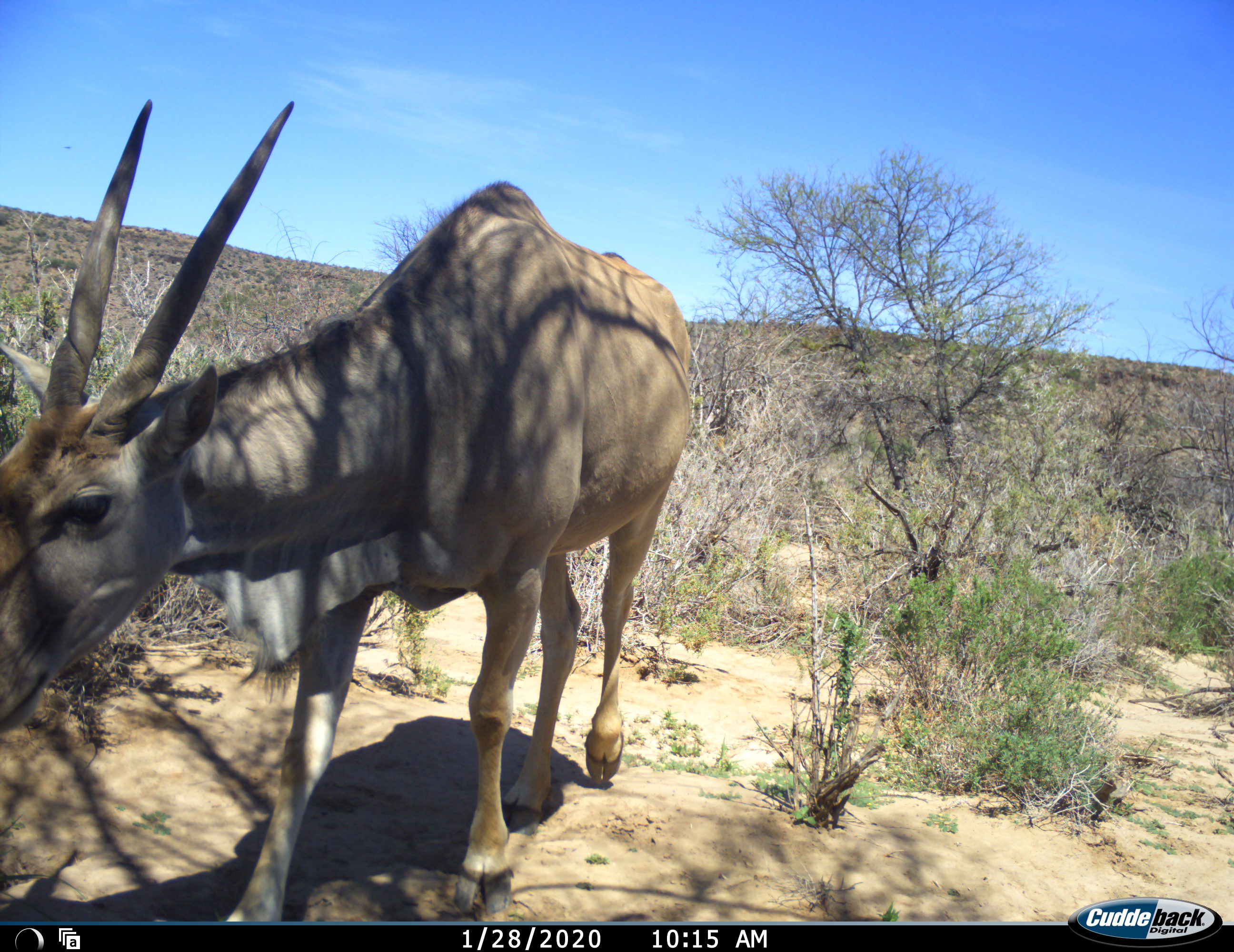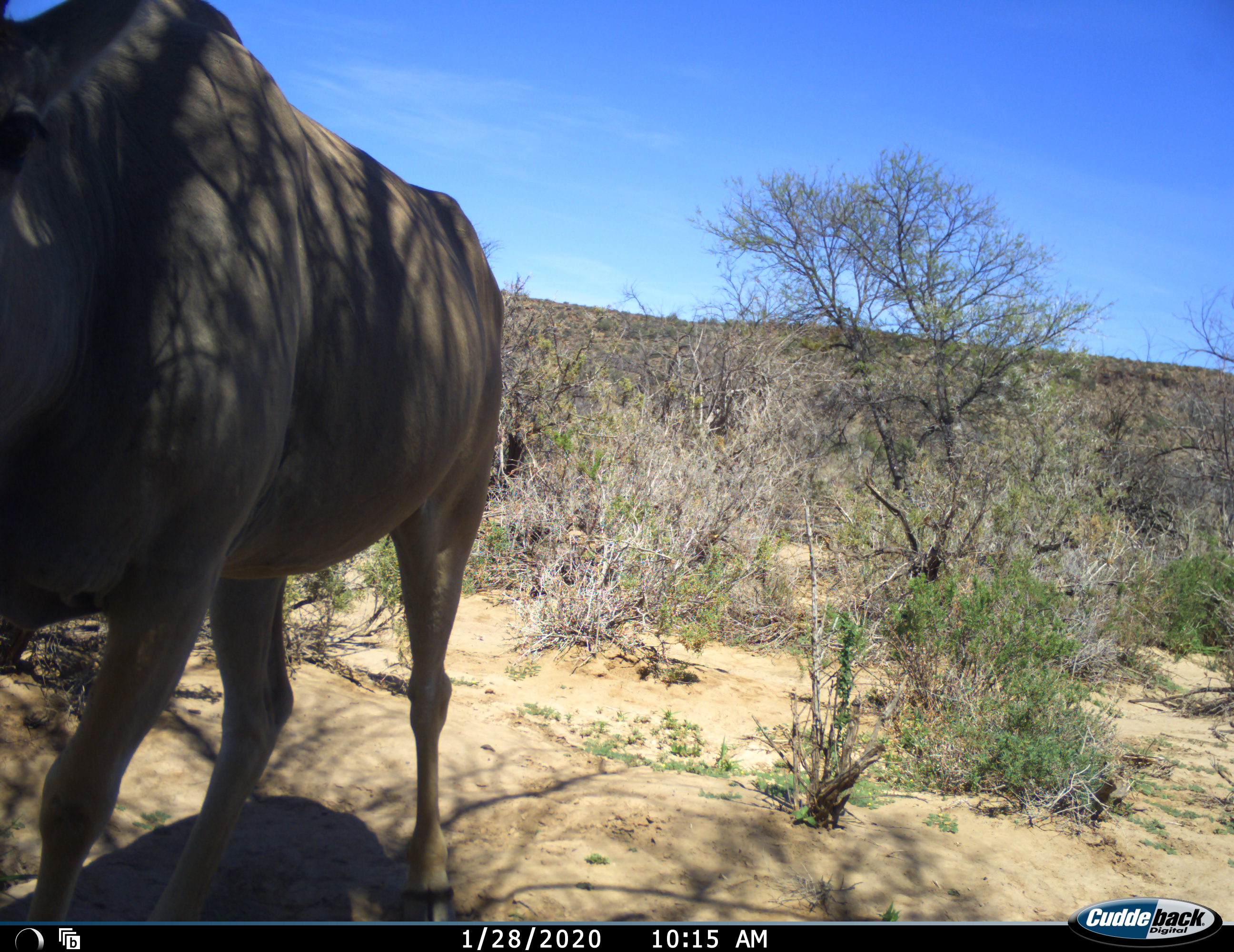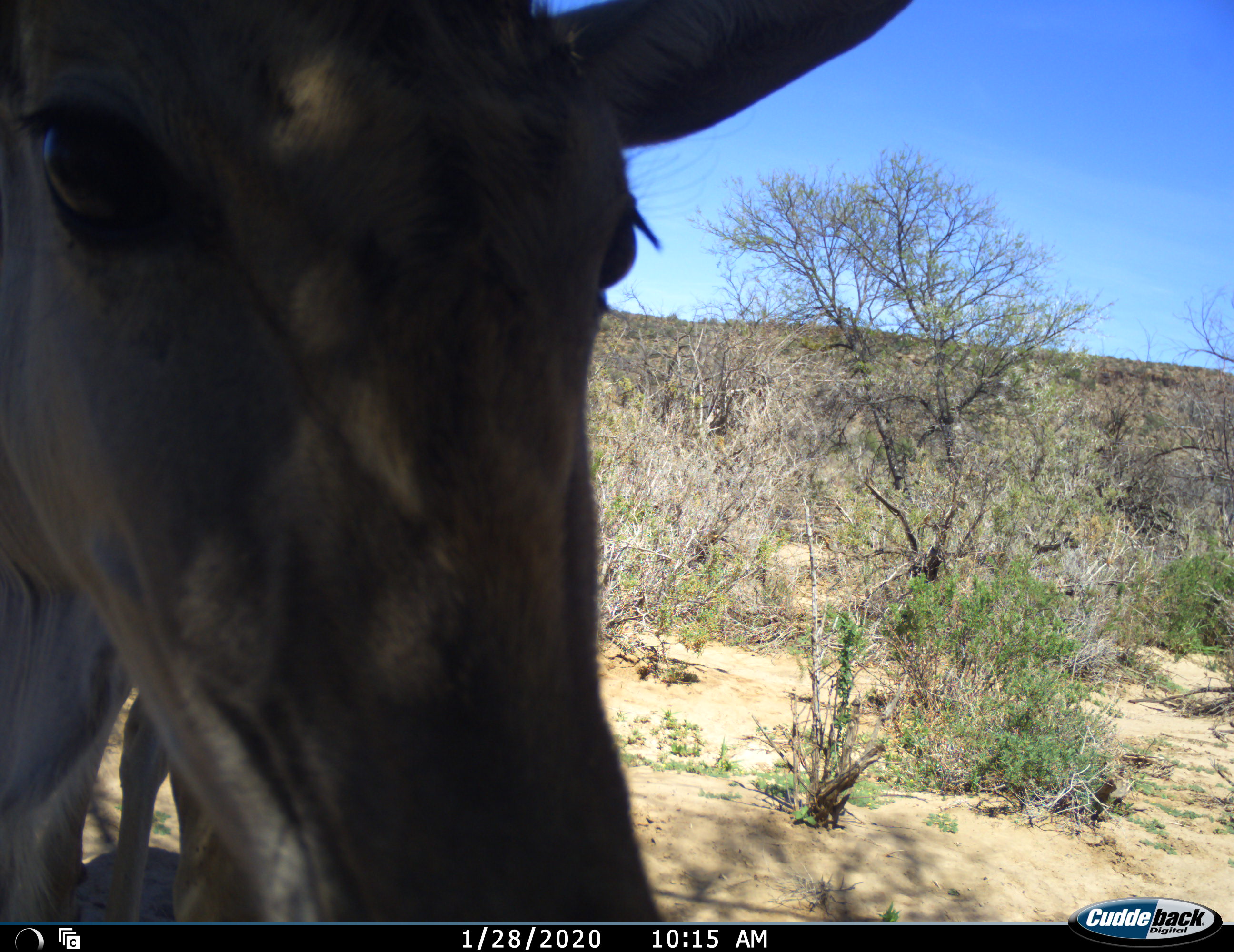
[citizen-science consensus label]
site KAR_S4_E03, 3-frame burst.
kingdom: Animalia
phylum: Chordata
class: Mammalia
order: Artiodactyla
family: Bovidae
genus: Tragelaphus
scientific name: Tragelaphus oryx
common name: eland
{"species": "eland (Tragelaphus oryx)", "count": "1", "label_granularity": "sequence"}